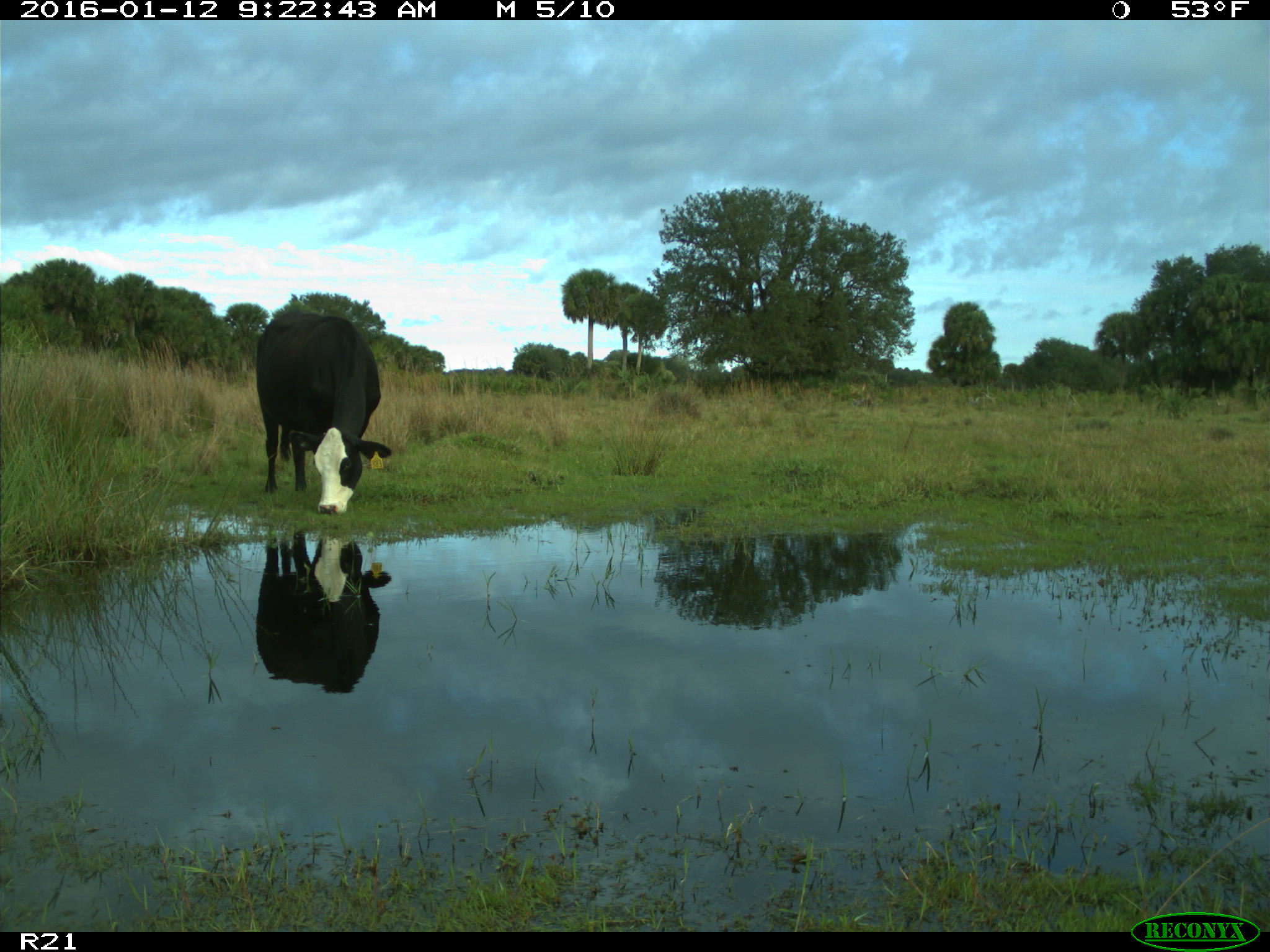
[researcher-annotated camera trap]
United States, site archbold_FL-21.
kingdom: Animalia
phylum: Chordata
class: Mammalia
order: Artiodactyla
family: Bovidae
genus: Bos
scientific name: Bos taurus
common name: domestic cow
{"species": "Bos taurus (domestic cow)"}